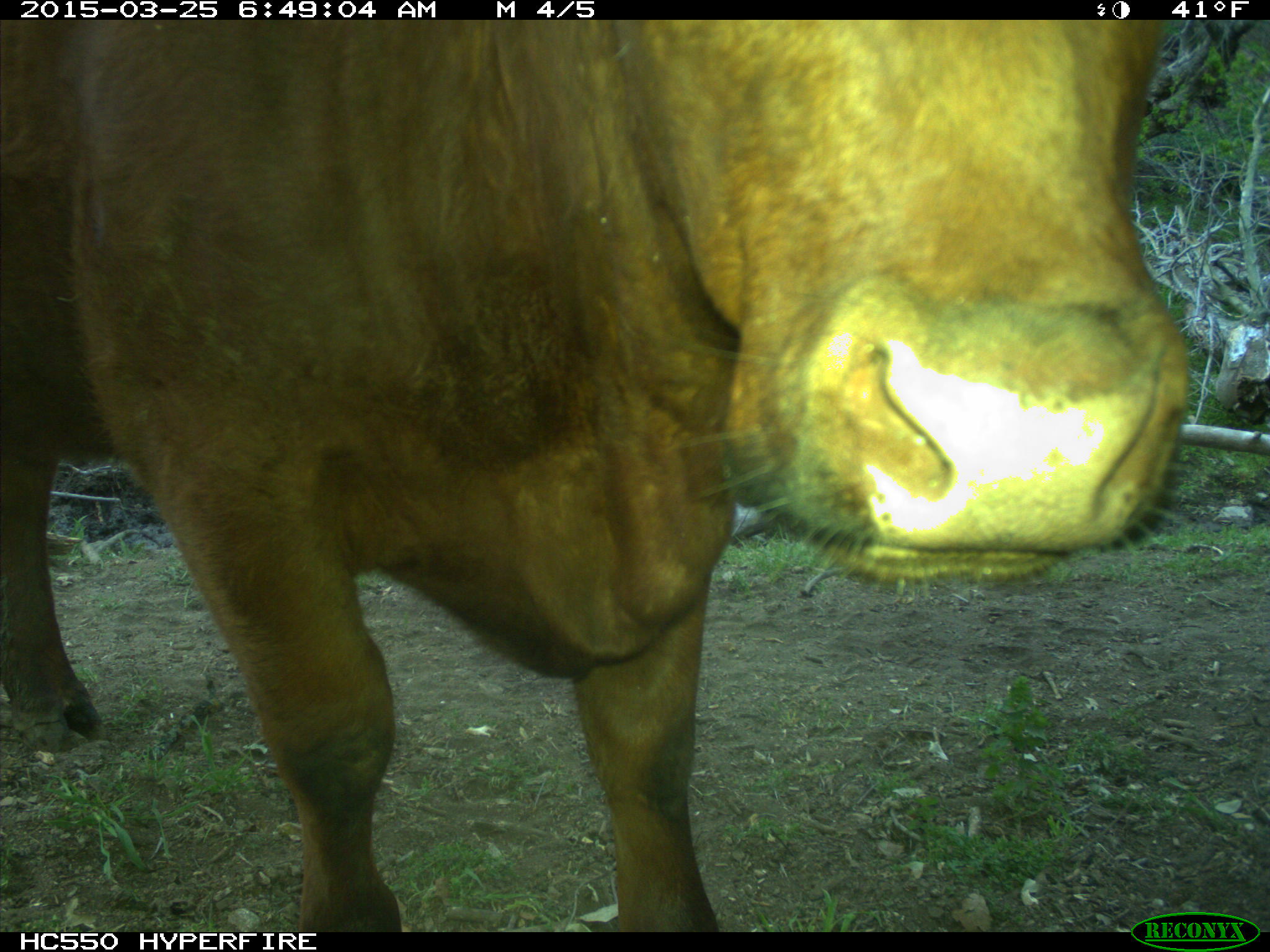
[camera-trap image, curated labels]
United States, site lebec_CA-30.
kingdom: Animalia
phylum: Chordata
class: Mammalia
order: Artiodactyla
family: Bovidae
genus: Bos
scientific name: Bos taurus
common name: domestic cow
Bos taurus (domestic cow).